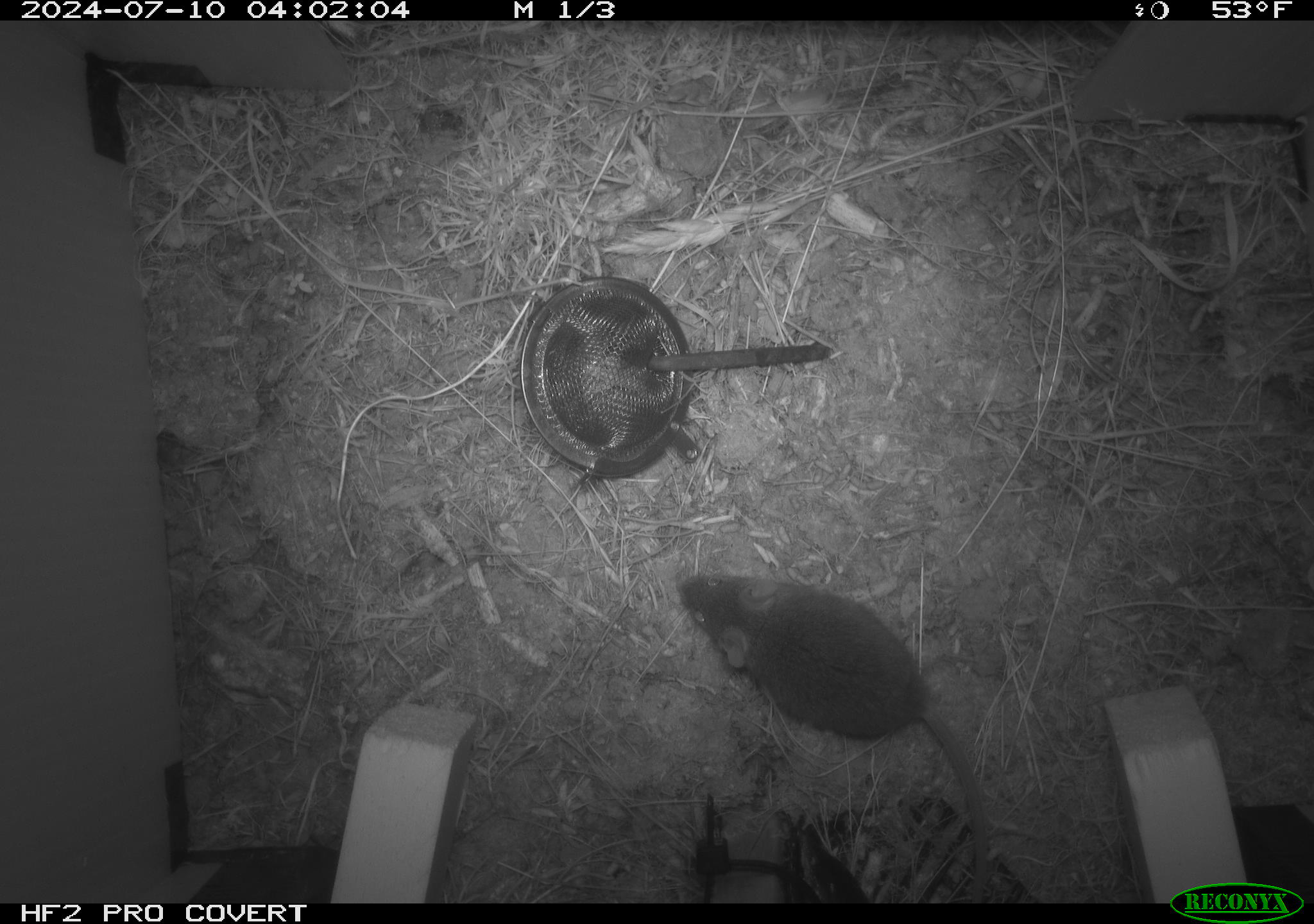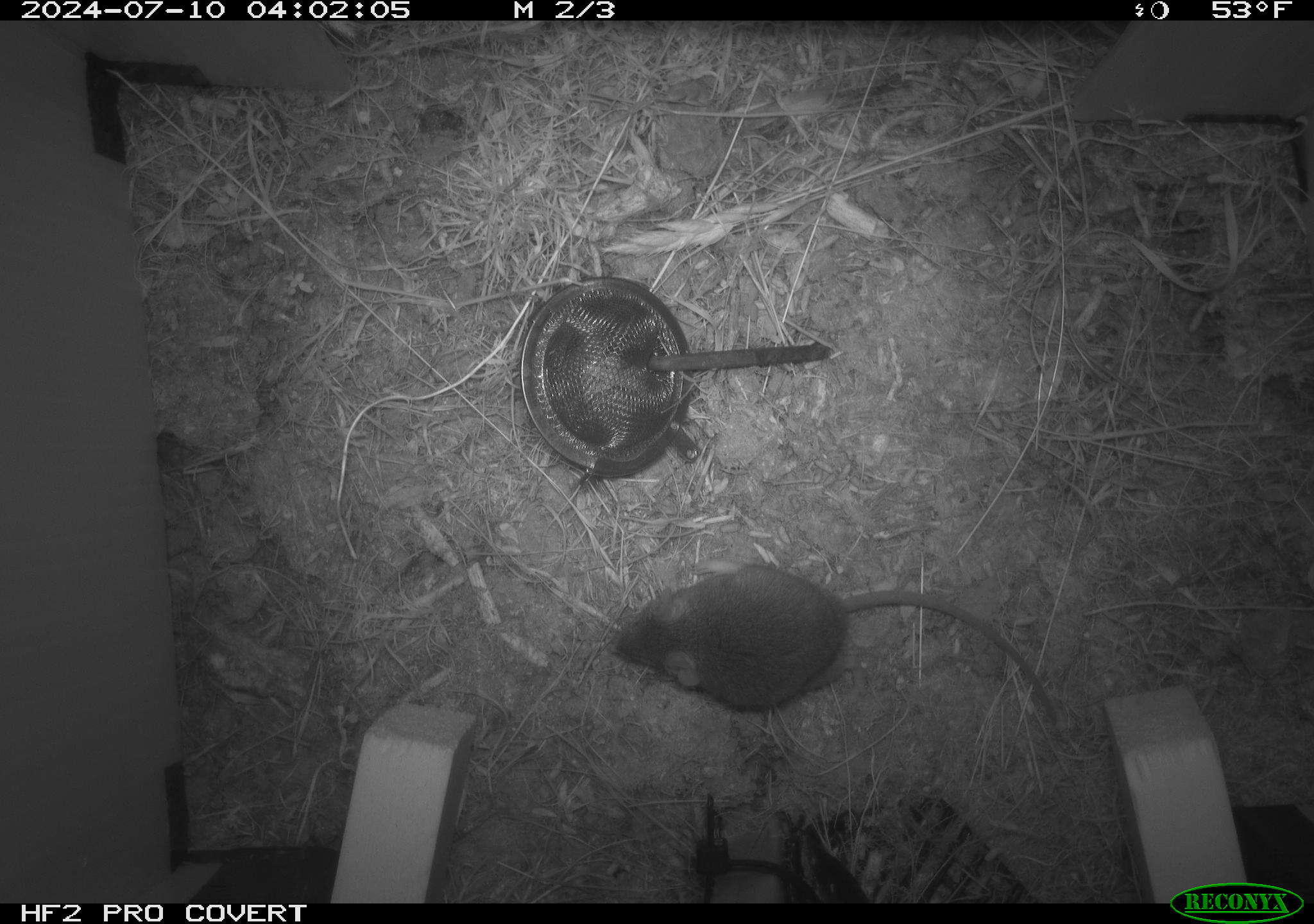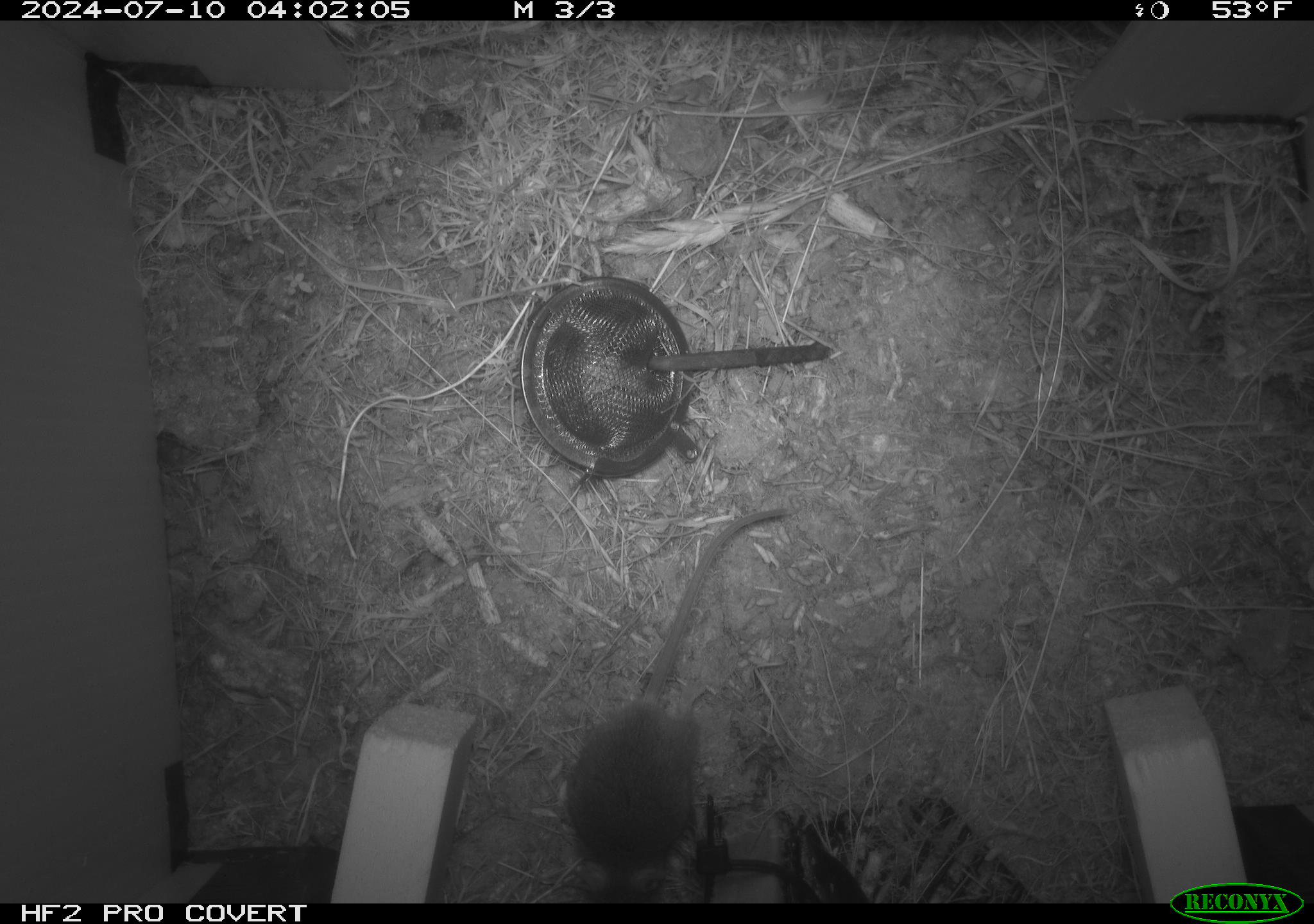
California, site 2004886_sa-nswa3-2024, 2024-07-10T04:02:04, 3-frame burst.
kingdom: Animalia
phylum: Chordata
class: Mammalia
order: Rodentia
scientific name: Rodentia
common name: rodent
Rodent (Rodentia).